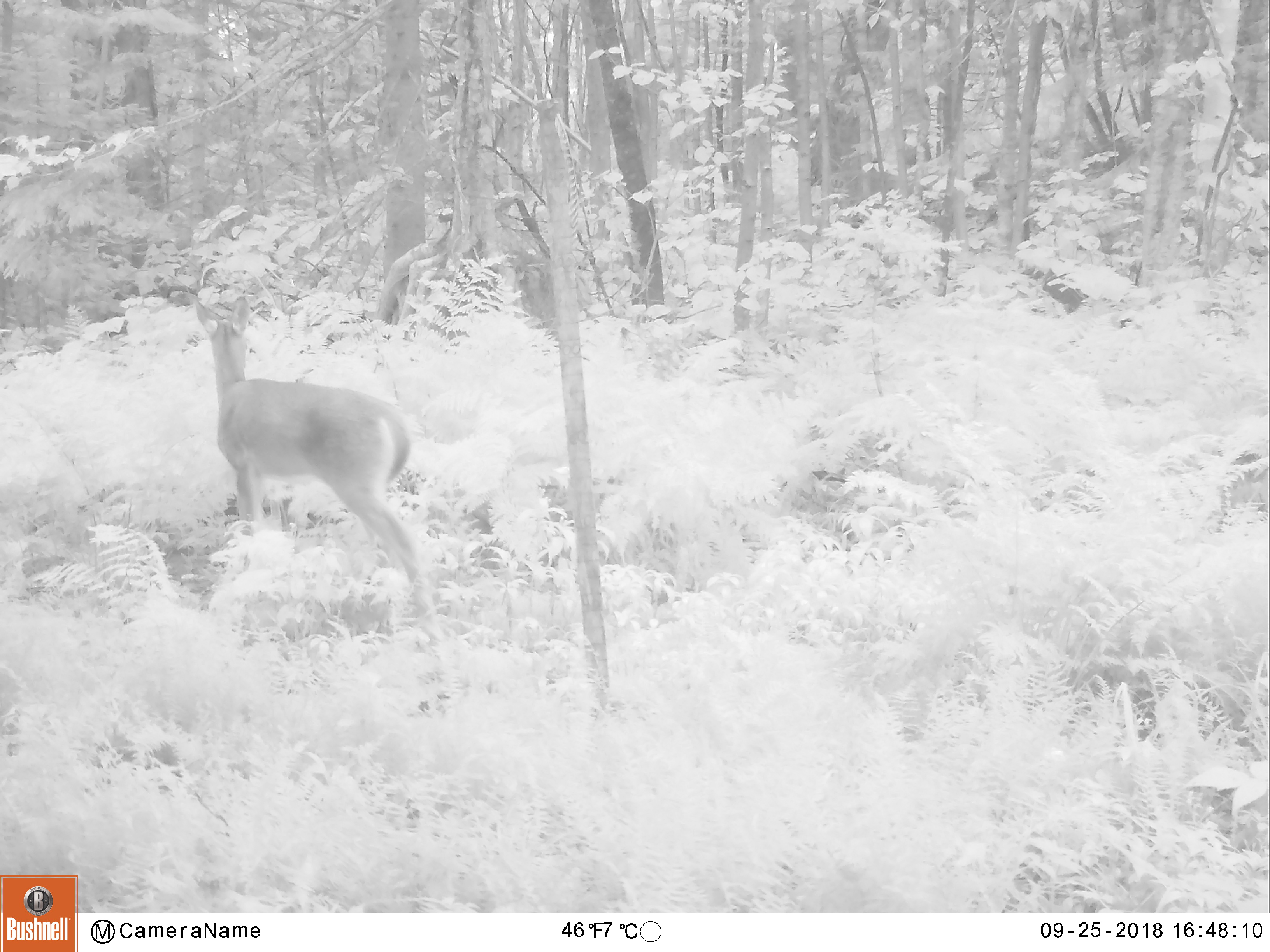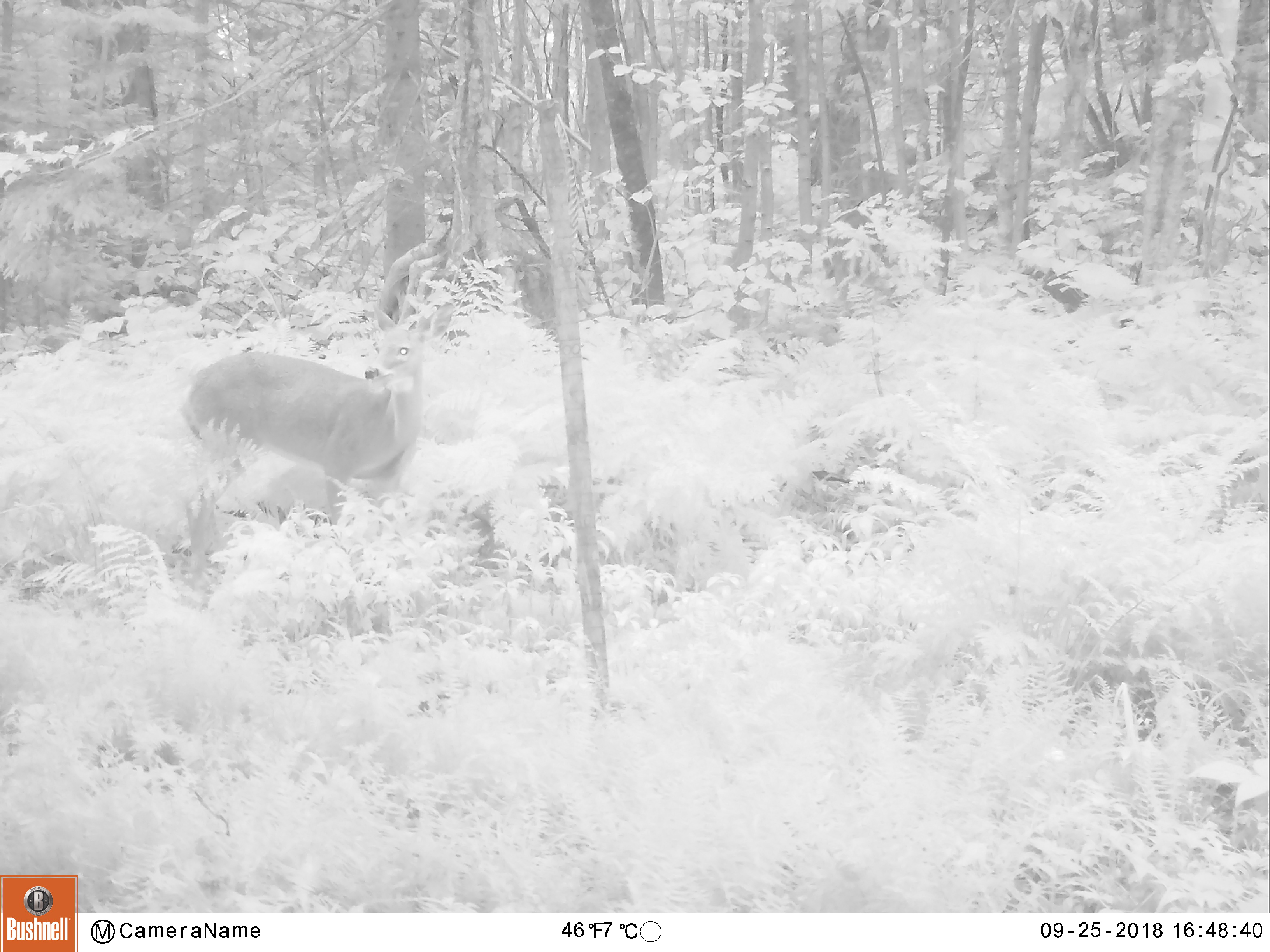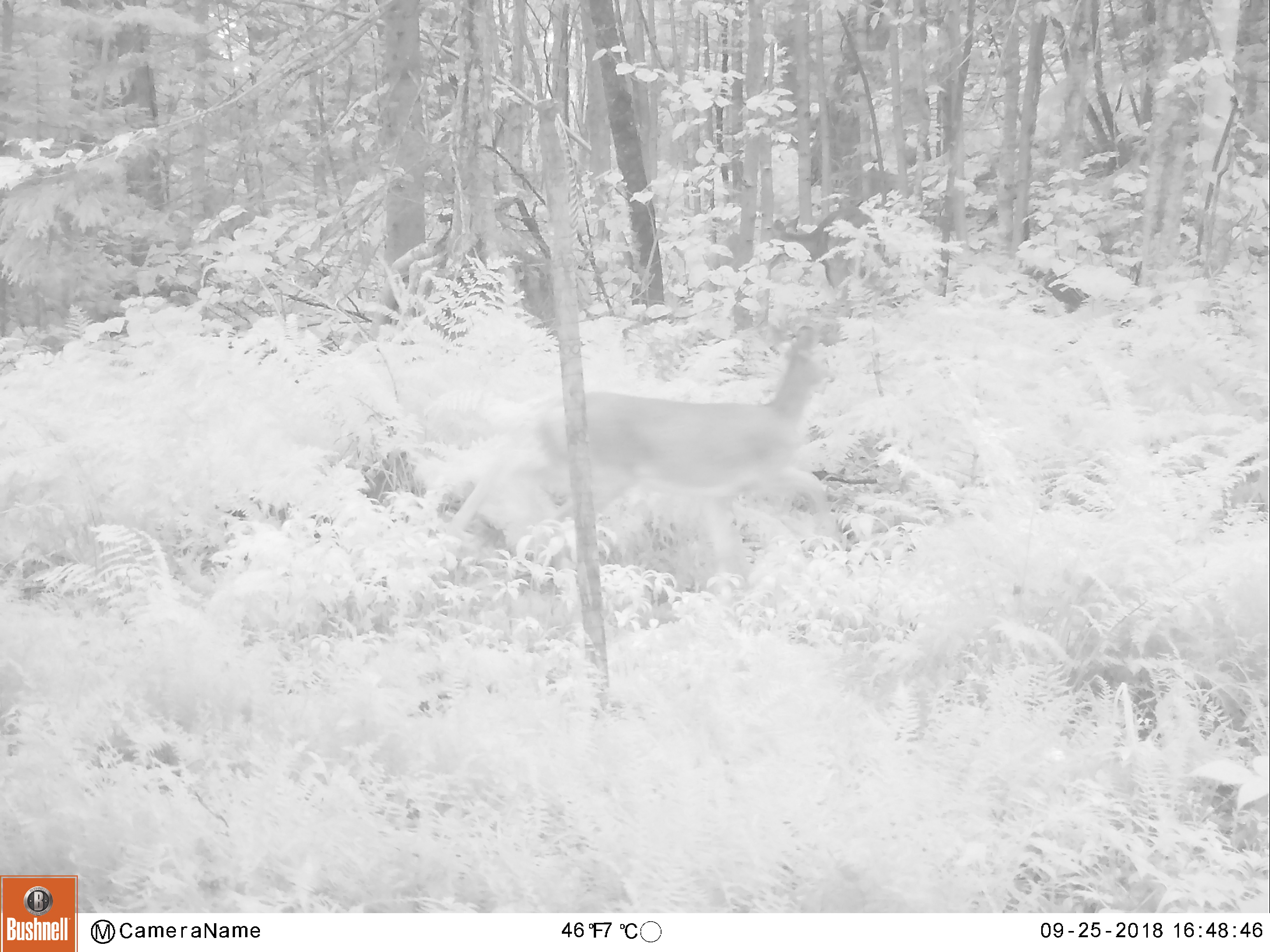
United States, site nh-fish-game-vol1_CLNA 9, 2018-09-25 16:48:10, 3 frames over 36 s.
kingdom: Animalia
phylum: Chordata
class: Mammalia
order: Artiodactyla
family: Cervidae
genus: Odocoileus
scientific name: Odocoileus virginianus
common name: white-tailed deer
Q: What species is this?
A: White-tailed deer (Odocoileus virginianus).